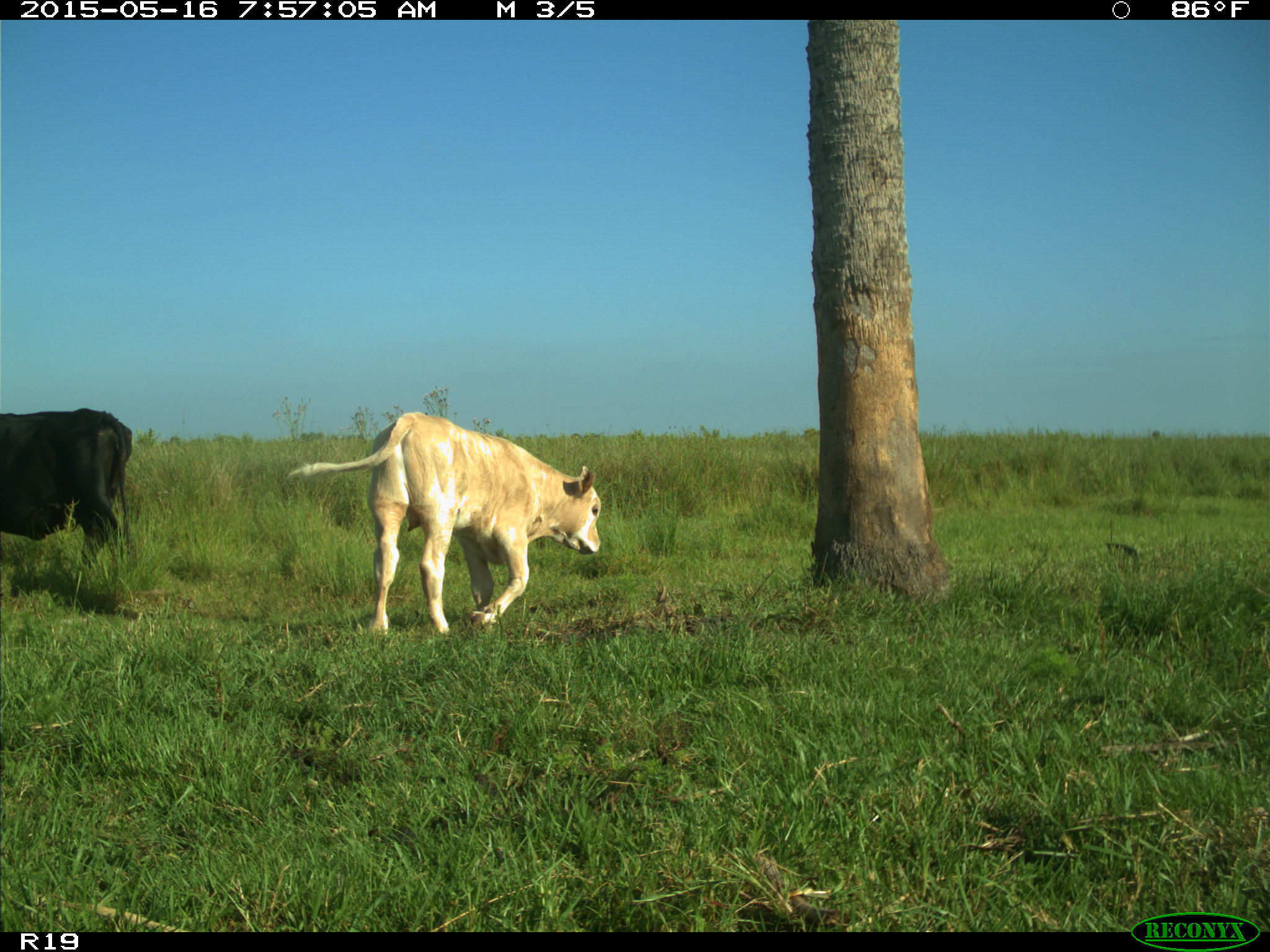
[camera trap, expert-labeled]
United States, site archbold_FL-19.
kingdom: Animalia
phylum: Chordata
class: Mammalia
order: Artiodactyla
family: Bovidae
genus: Bos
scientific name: Bos taurus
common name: domestic cow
Bos taurus (domestic cow).